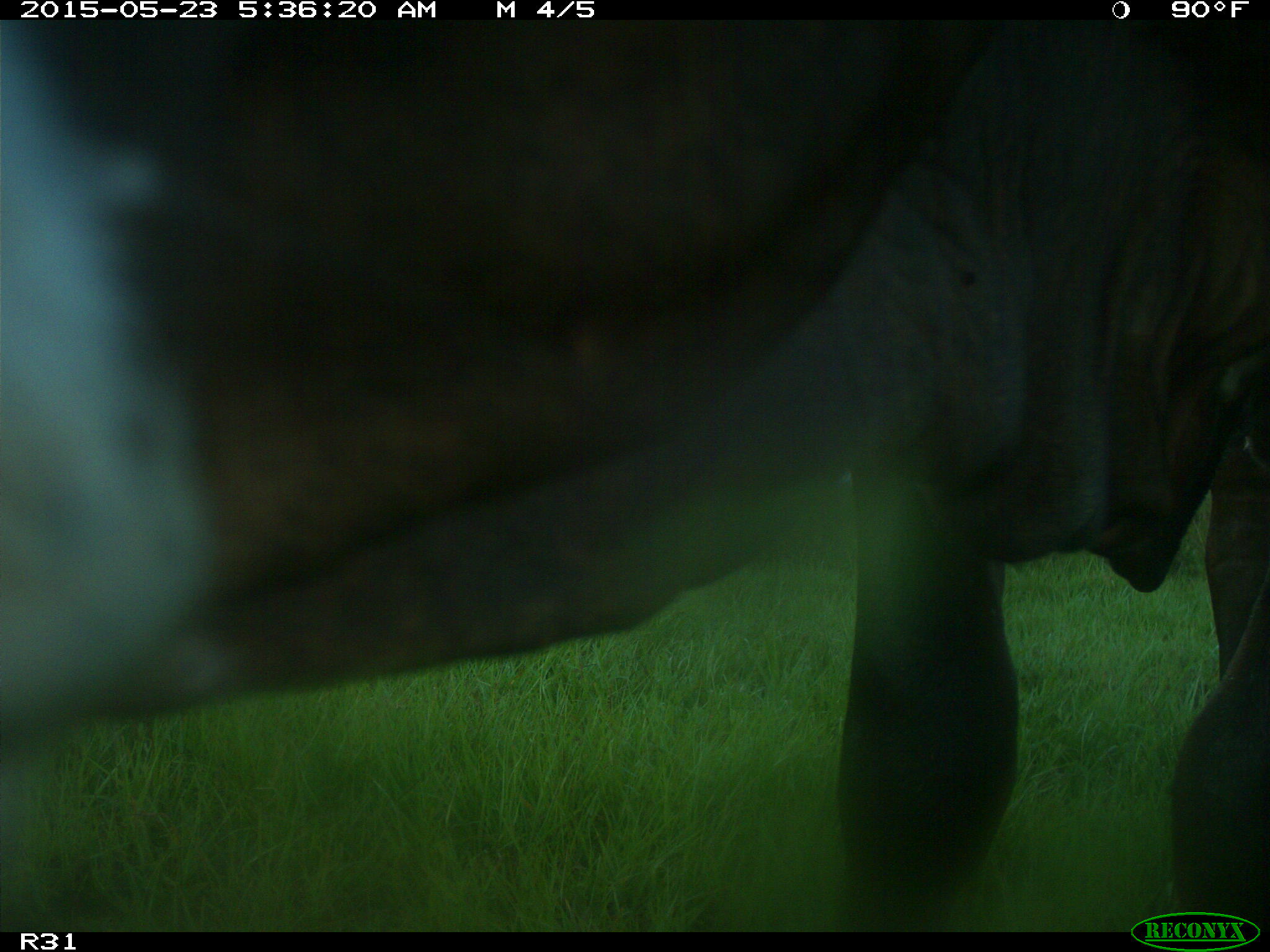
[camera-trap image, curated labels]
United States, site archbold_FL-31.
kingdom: Animalia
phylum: Chordata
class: Mammalia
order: Artiodactyla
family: Bovidae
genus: Bos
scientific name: Bos taurus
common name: domestic cow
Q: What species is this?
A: Bos taurus (domestic cow).